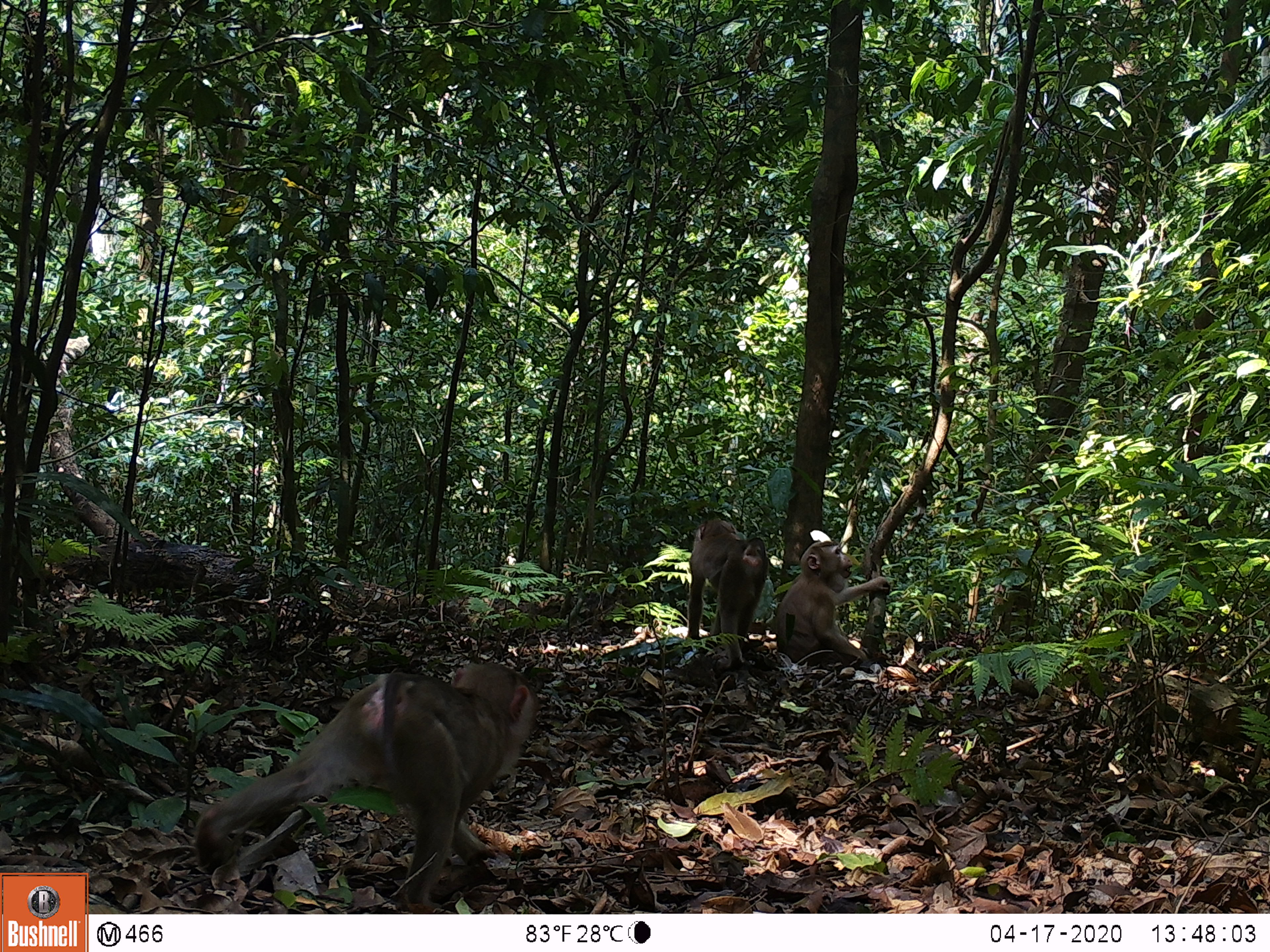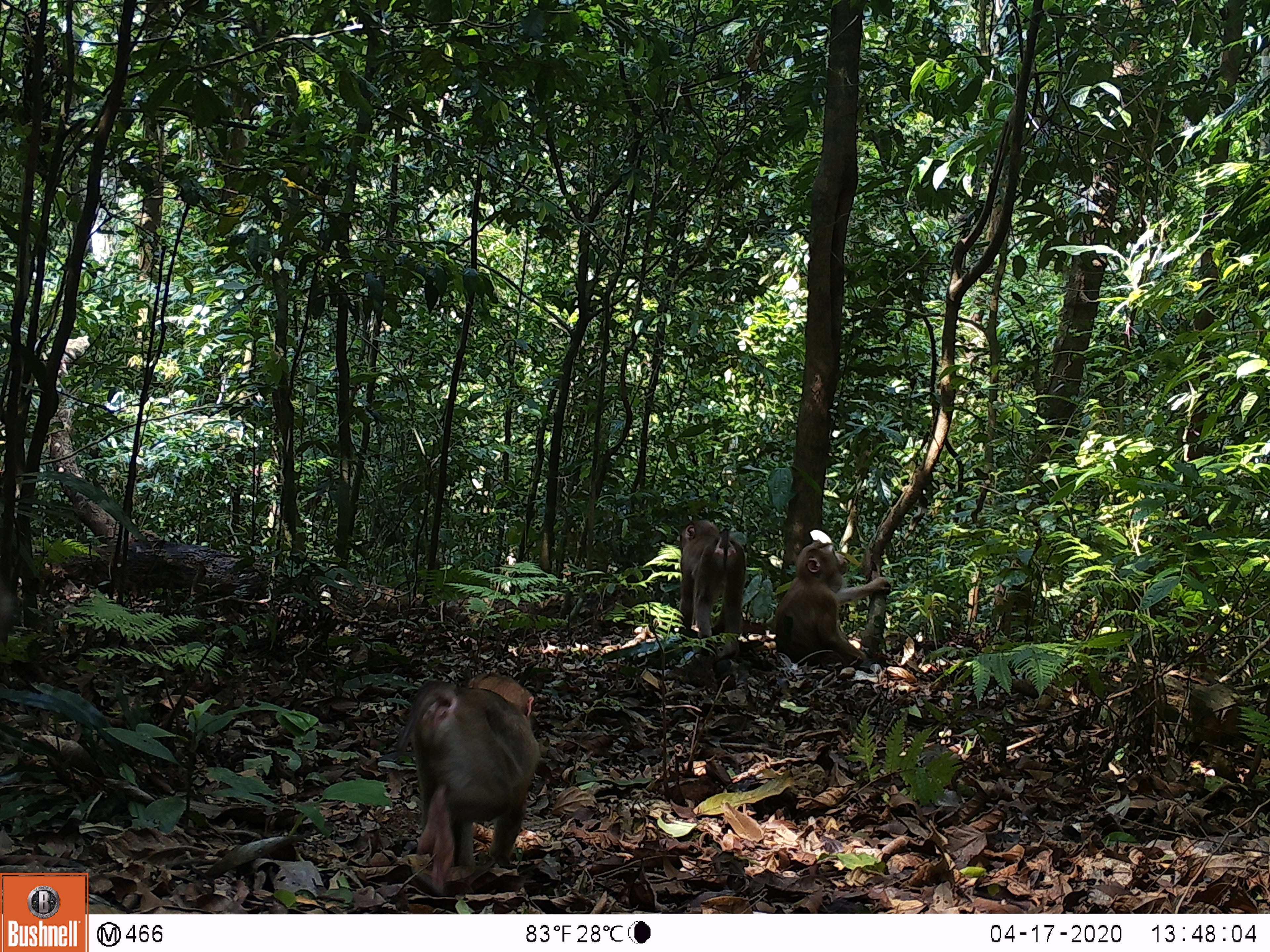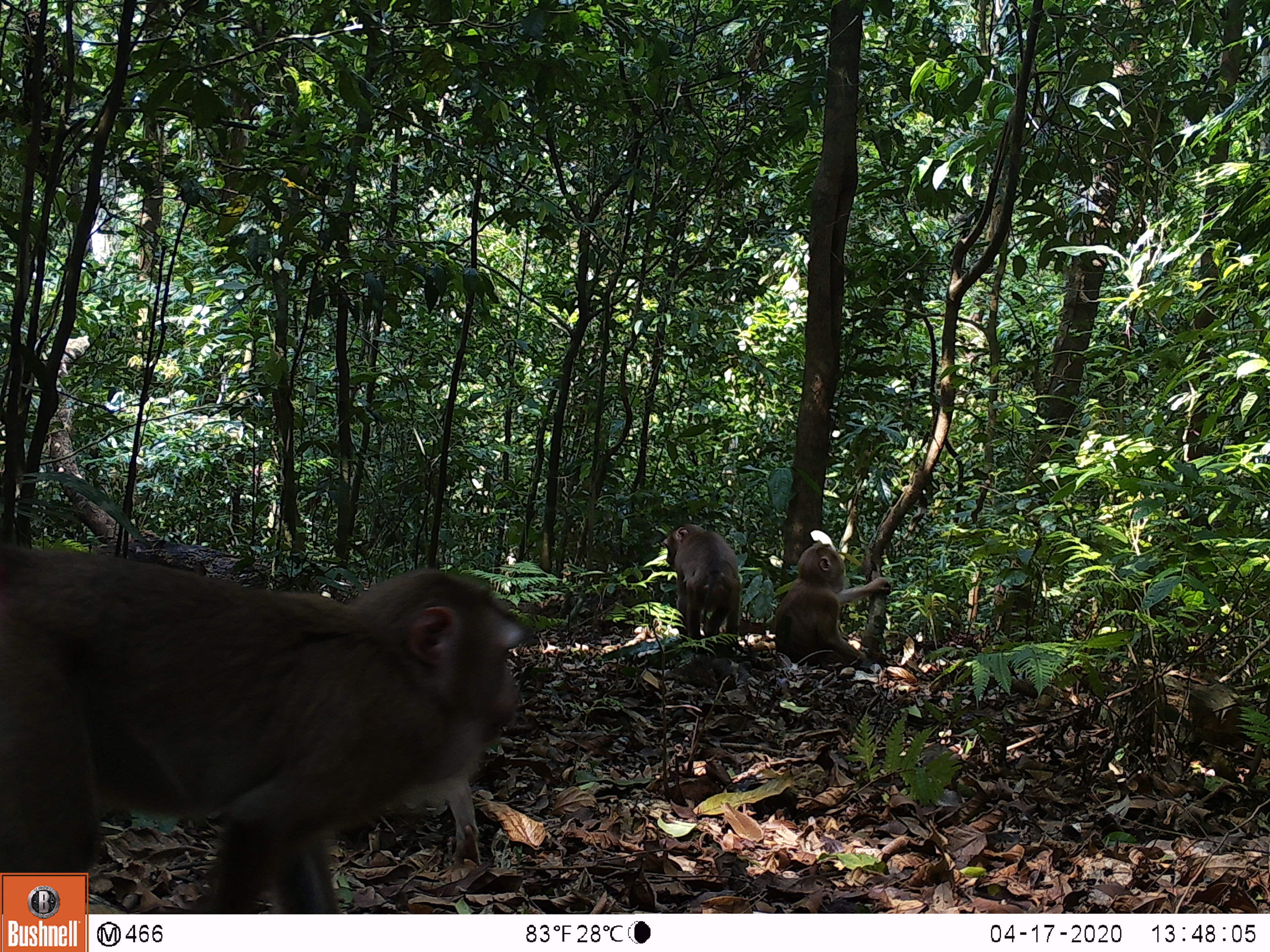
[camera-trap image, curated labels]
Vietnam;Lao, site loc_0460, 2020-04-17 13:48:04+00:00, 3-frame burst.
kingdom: Animalia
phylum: Chordata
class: Mammalia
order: Primates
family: Cercopithecidae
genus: Macaca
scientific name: Macaca nemestrina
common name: pig-tailed macaque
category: pig tailed macaque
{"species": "pig tailed macaque (pig-tailed macaque) (Macaca nemestrina)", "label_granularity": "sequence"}